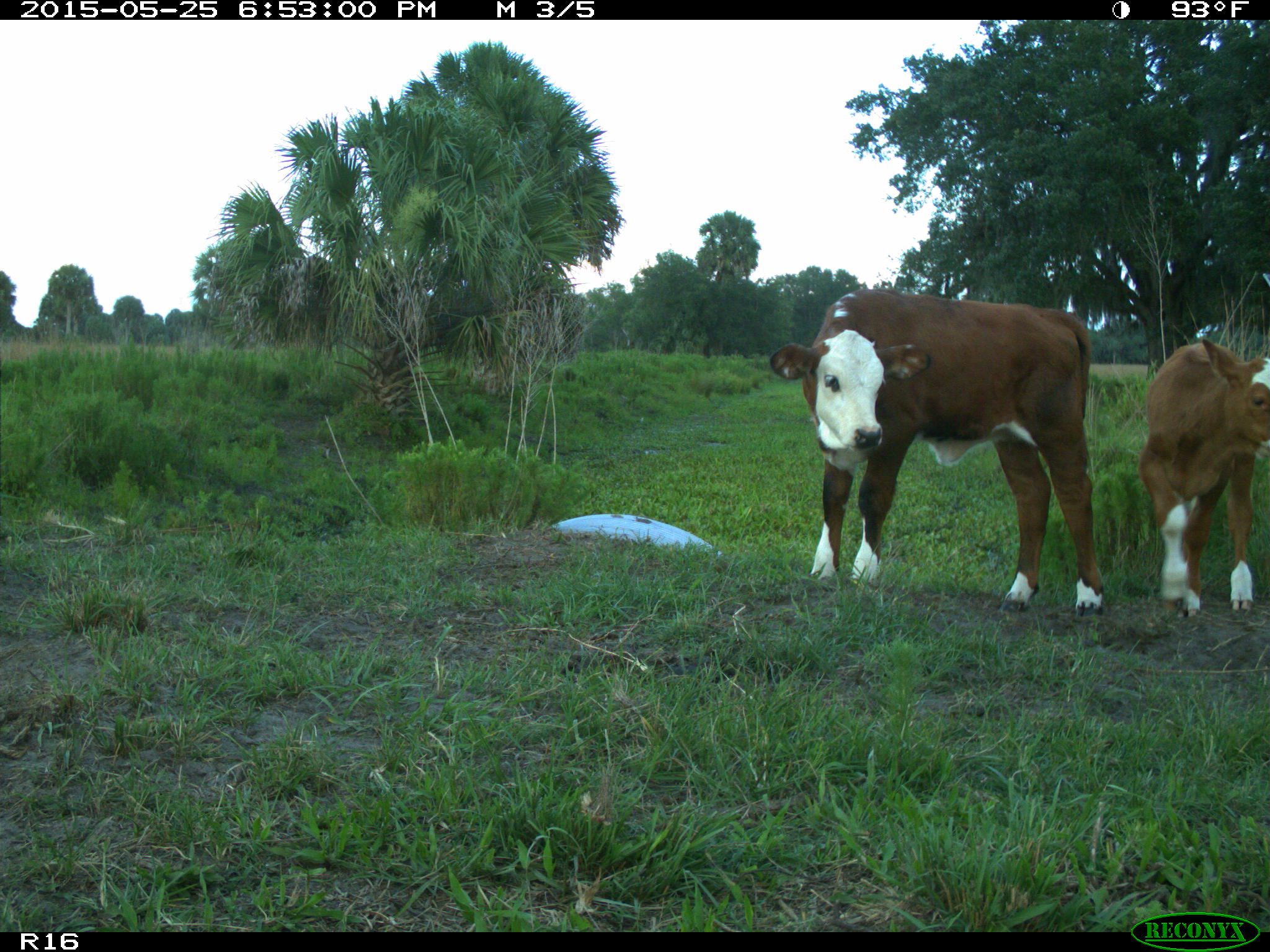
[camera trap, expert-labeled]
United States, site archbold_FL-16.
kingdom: Animalia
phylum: Chordata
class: Mammalia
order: Artiodactyla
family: Bovidae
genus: Bos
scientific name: Bos taurus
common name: domestic cow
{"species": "Bos taurus (domestic cow)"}